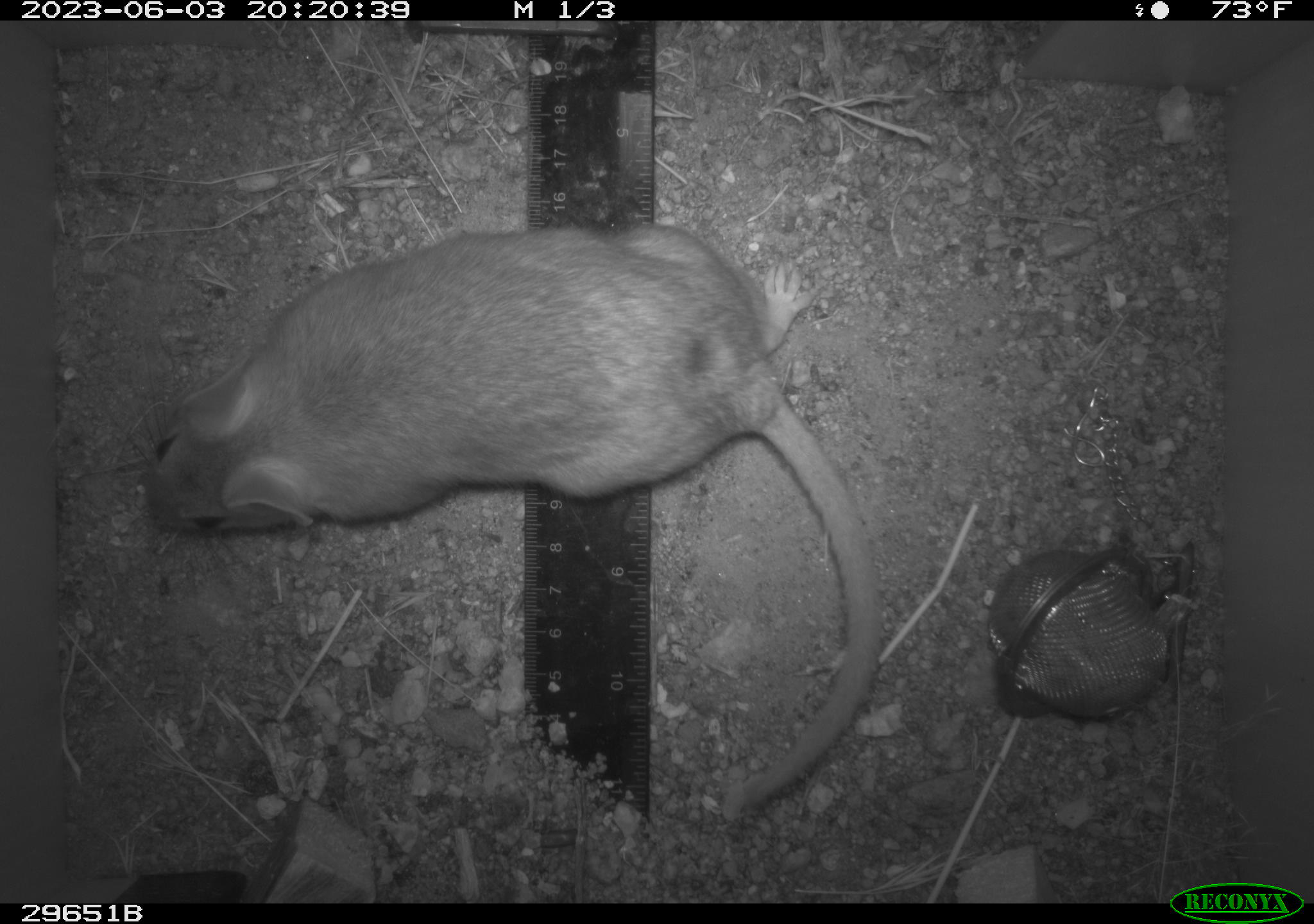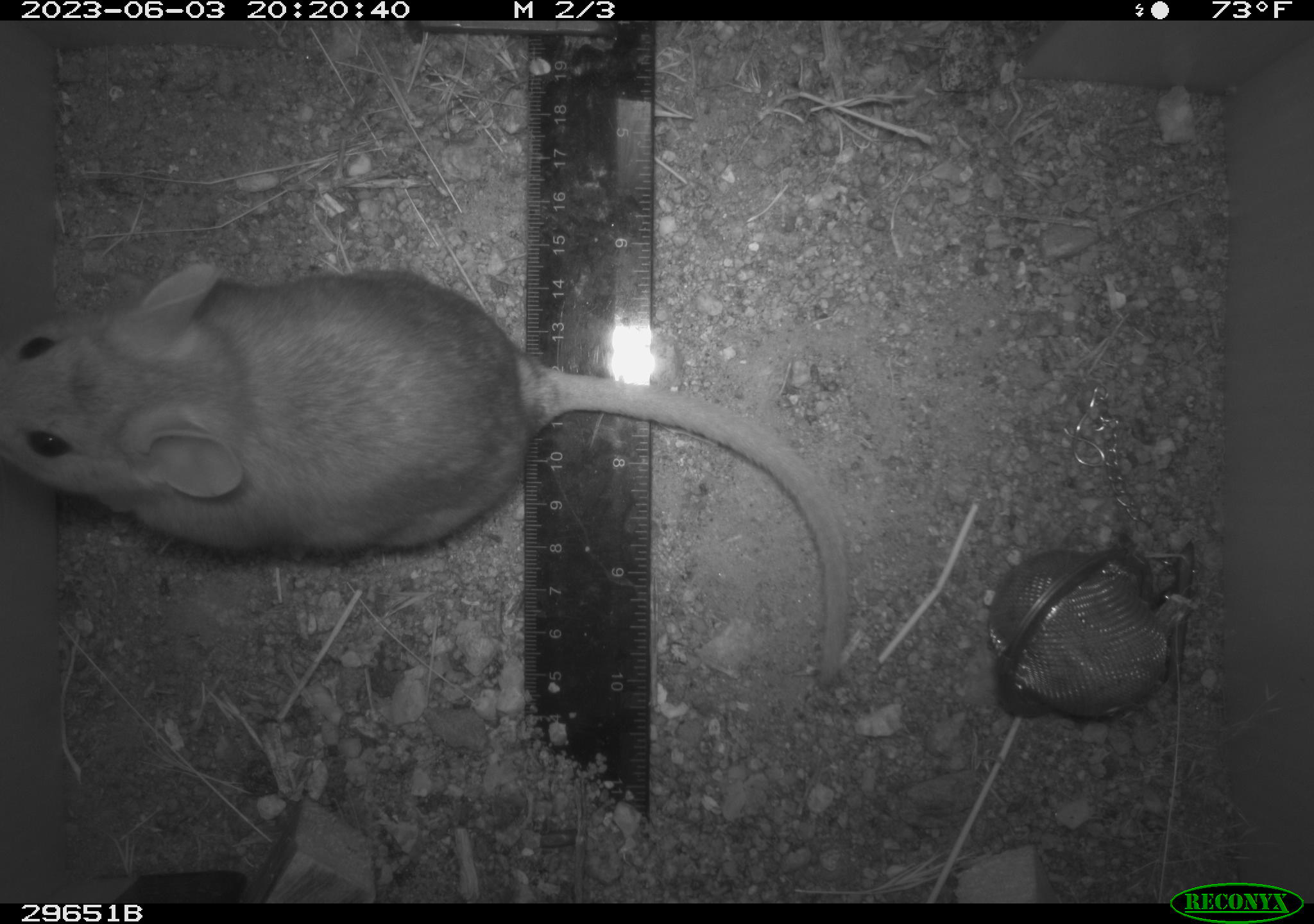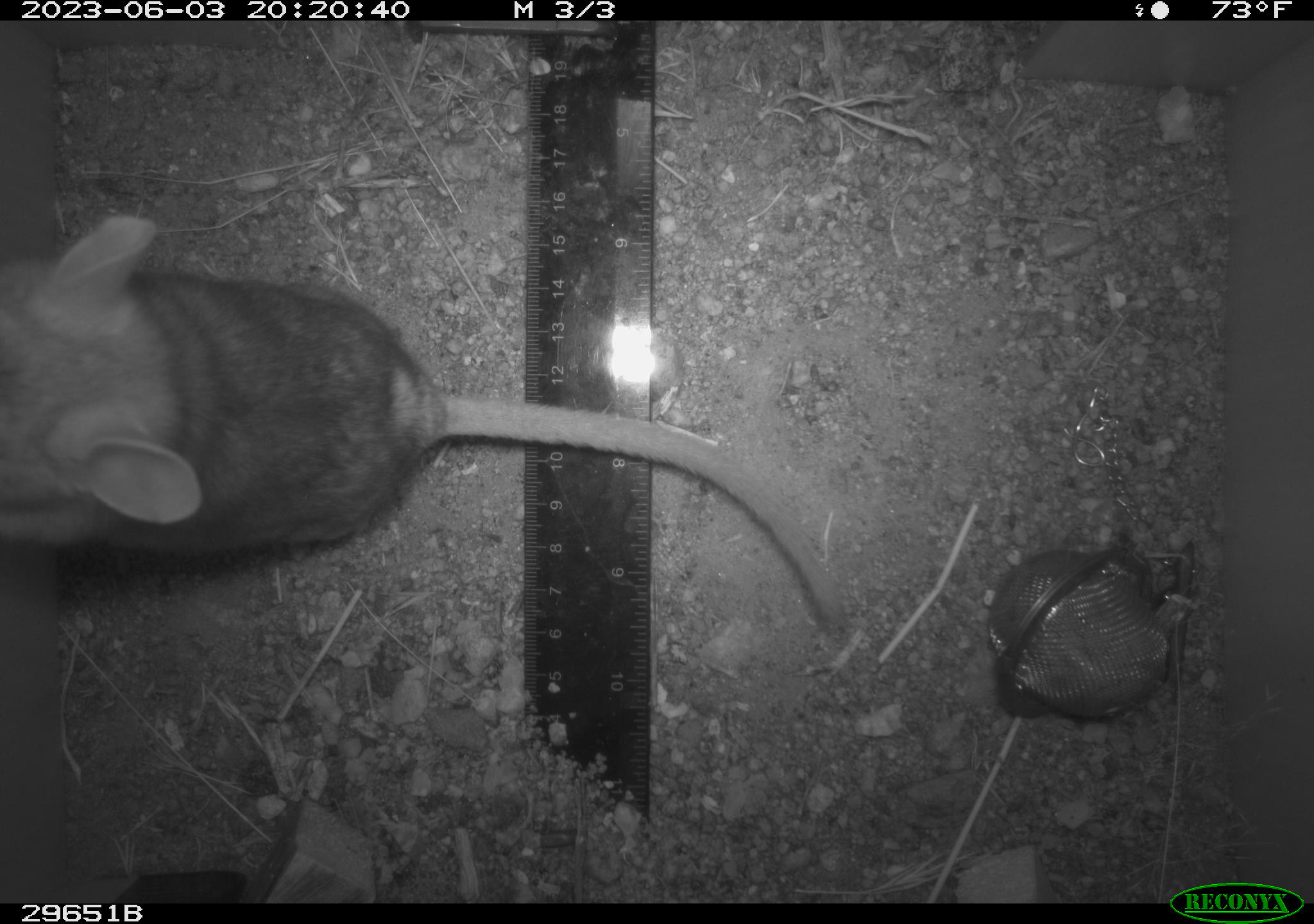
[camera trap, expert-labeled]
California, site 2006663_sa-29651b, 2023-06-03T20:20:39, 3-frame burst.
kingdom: Animalia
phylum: Chordata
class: Mammalia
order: Rodentia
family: Cricetidae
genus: Neotoma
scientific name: Neotoma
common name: pack rat or woodrat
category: neotoma species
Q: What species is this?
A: Neotoma species (pack rat or woodrat) (Neotoma).